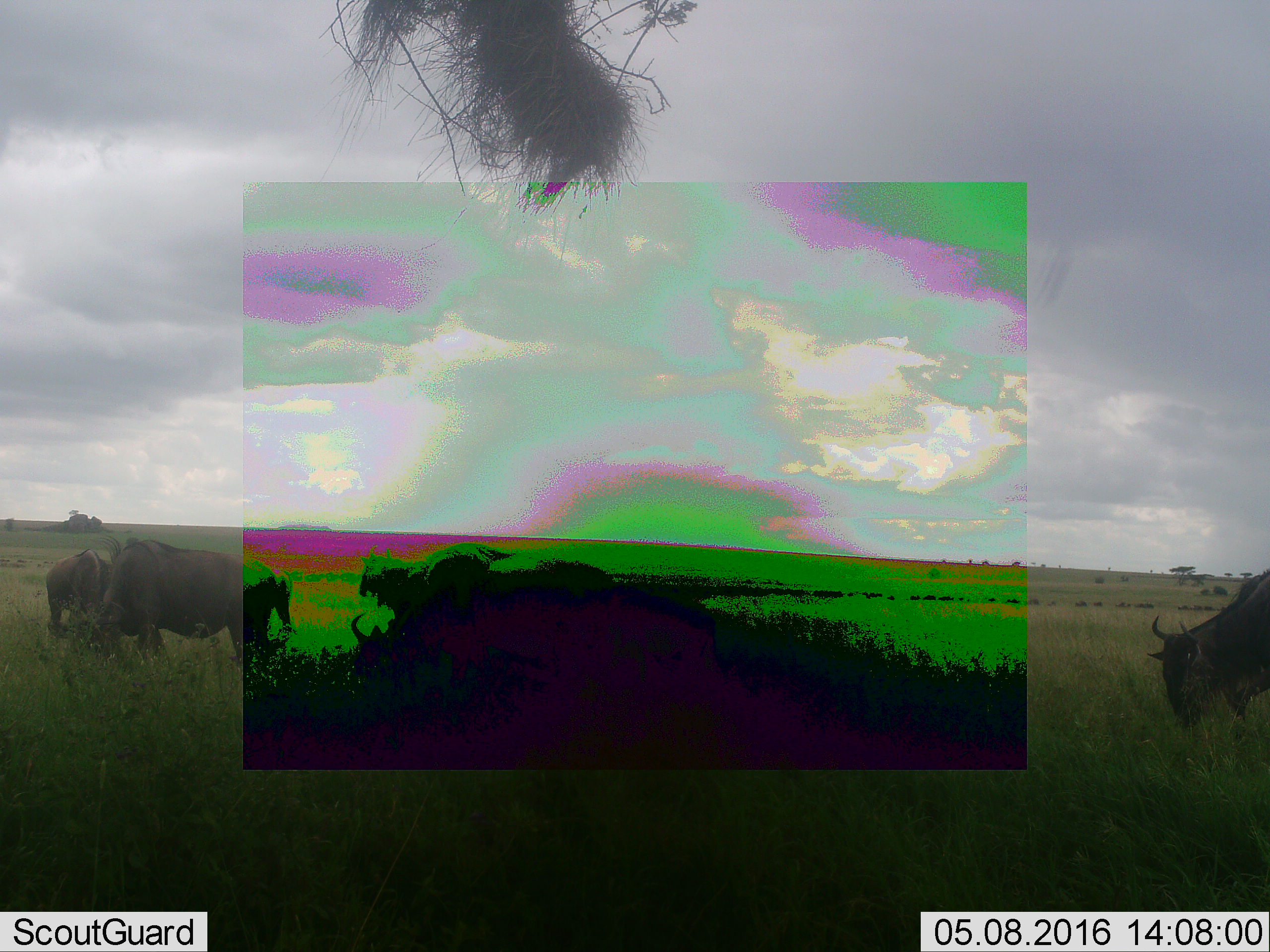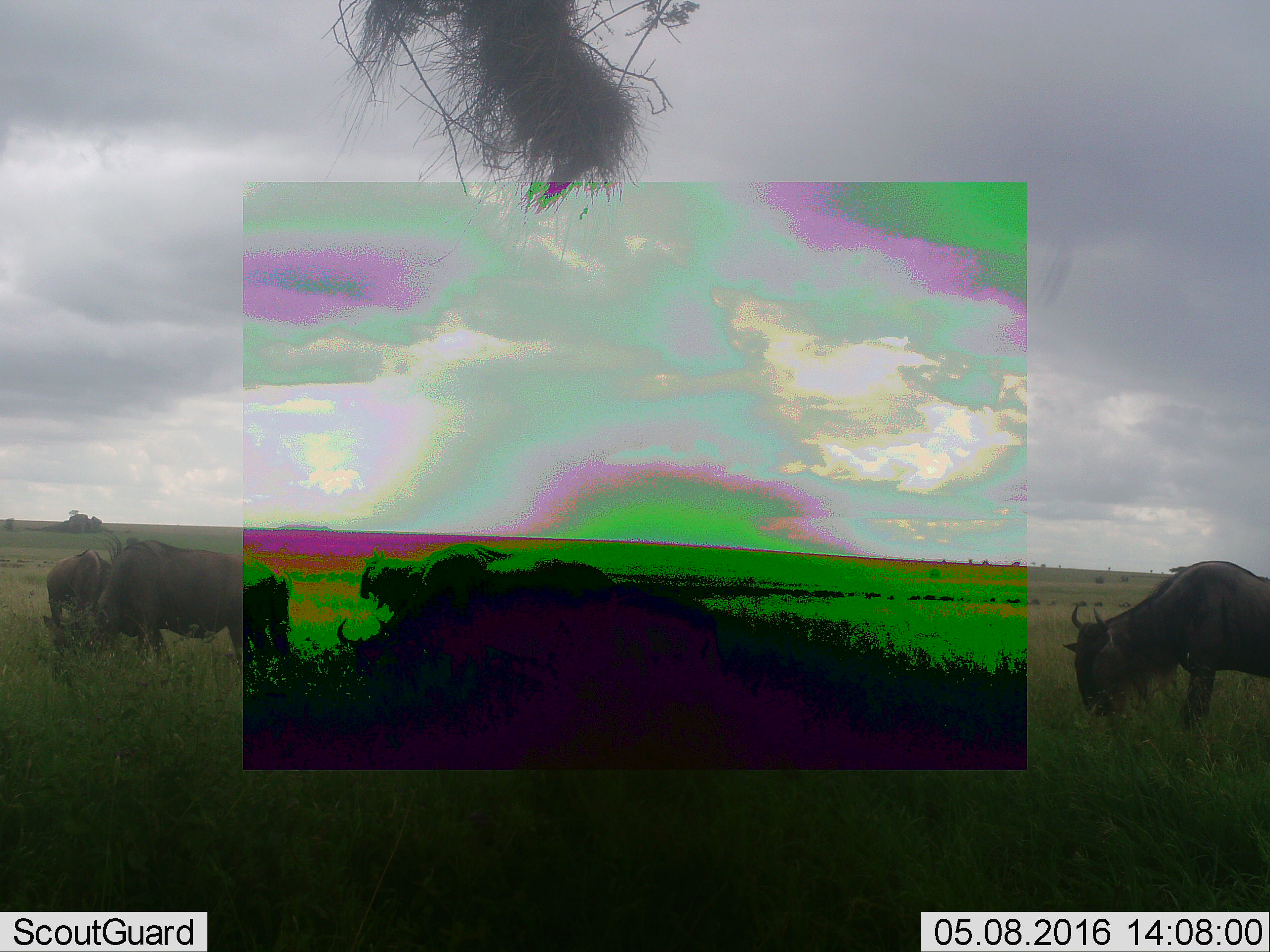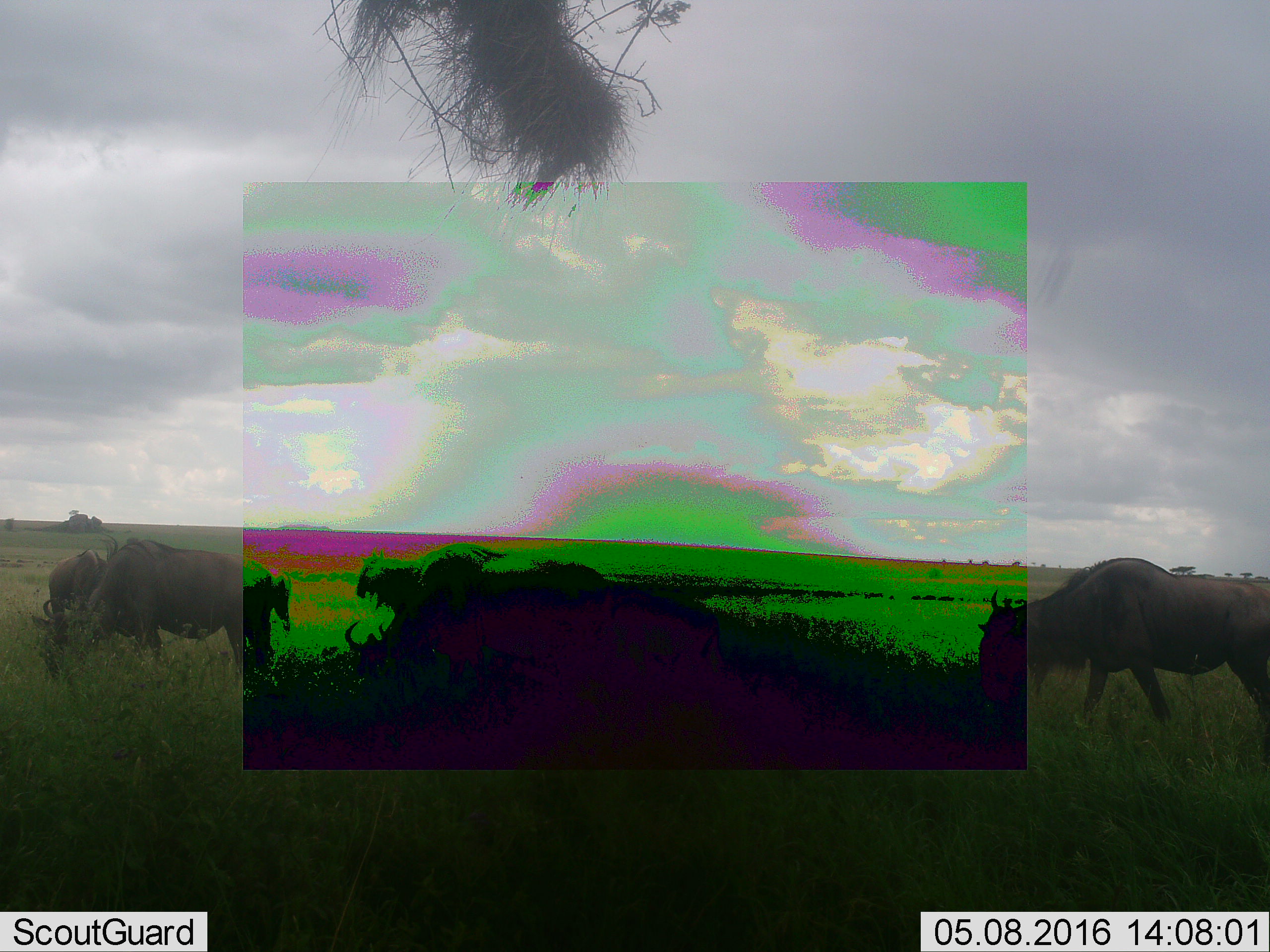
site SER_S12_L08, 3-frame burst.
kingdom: Animalia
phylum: Chordata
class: Mammalia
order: Artiodactyla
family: Bovidae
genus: Connochaetes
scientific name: Connochaetes taurinus taurinus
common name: blue wildebeest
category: wildebeestblue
Wildebeestblue (blue wildebeest) (Connochaetes taurinus taurinus), count 11-50. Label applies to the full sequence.